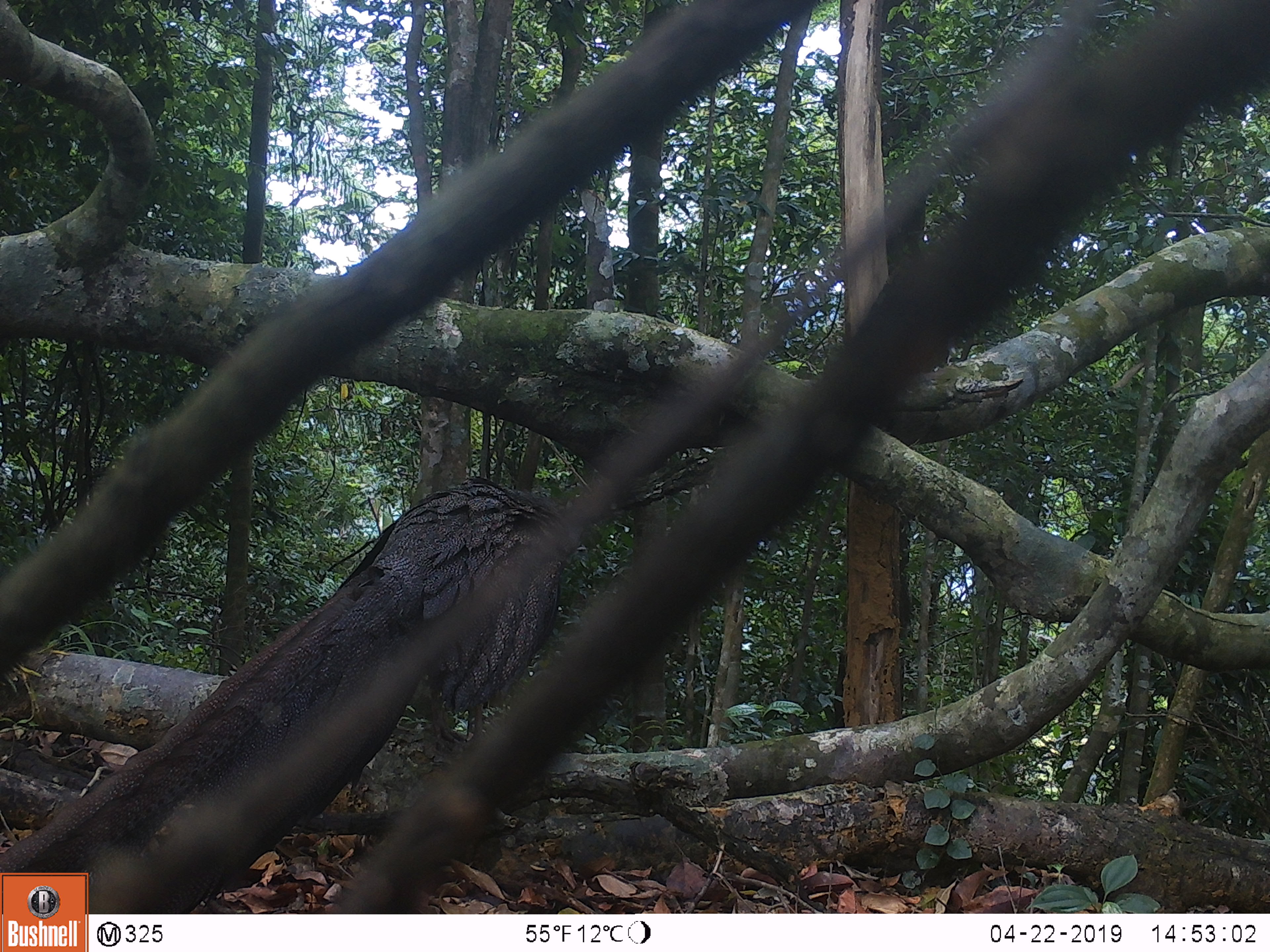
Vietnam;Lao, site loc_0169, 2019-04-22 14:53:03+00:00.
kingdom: Animalia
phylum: Chordata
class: Aves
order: Galliformes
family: Phasianidae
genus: Rheinardia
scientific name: Rheinardia ocellata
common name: crested argus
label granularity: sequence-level